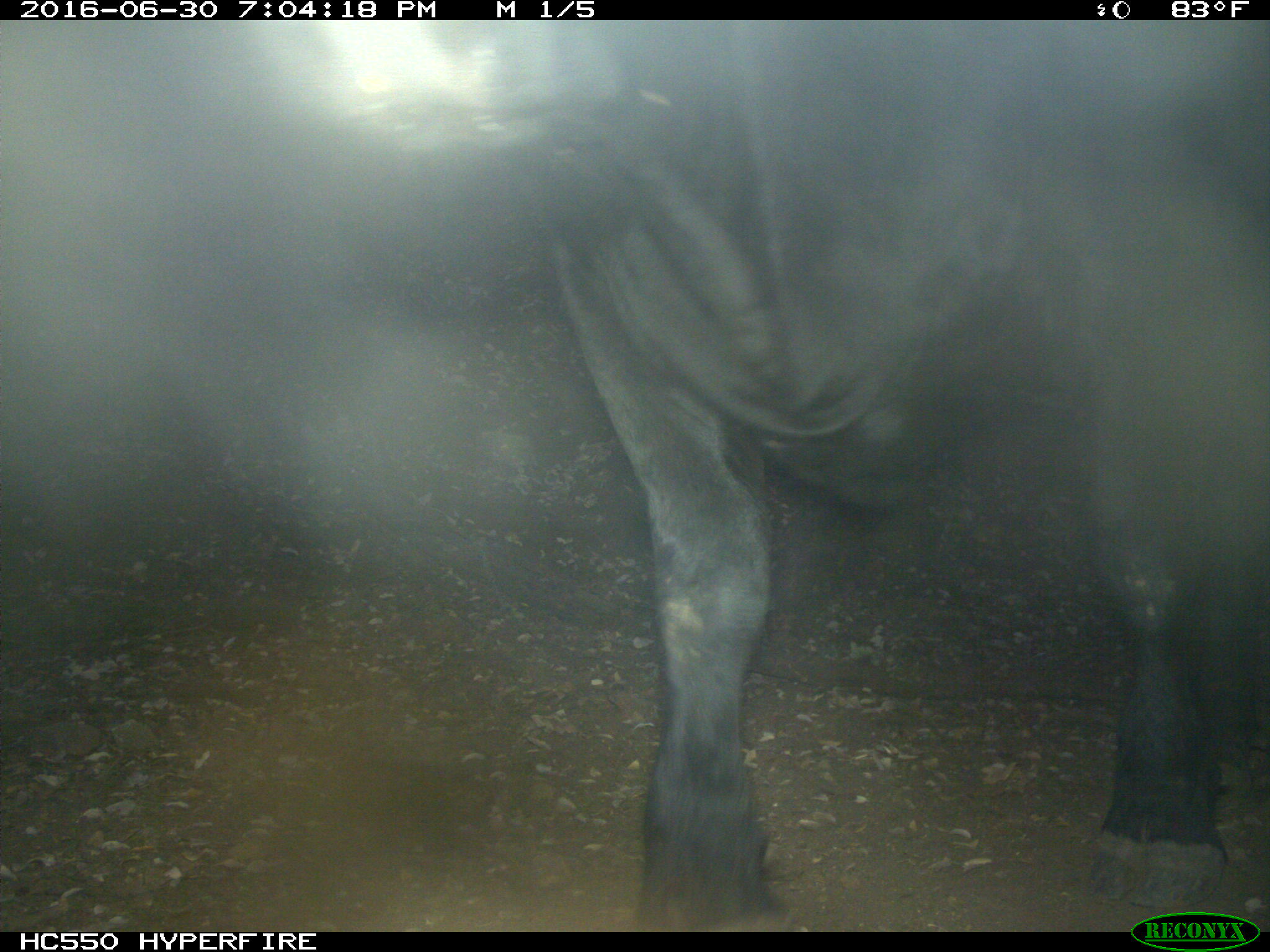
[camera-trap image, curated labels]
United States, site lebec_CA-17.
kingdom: Animalia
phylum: Chordata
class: Mammalia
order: Artiodactyla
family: Bovidae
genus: Bos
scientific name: Bos taurus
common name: domestic cow